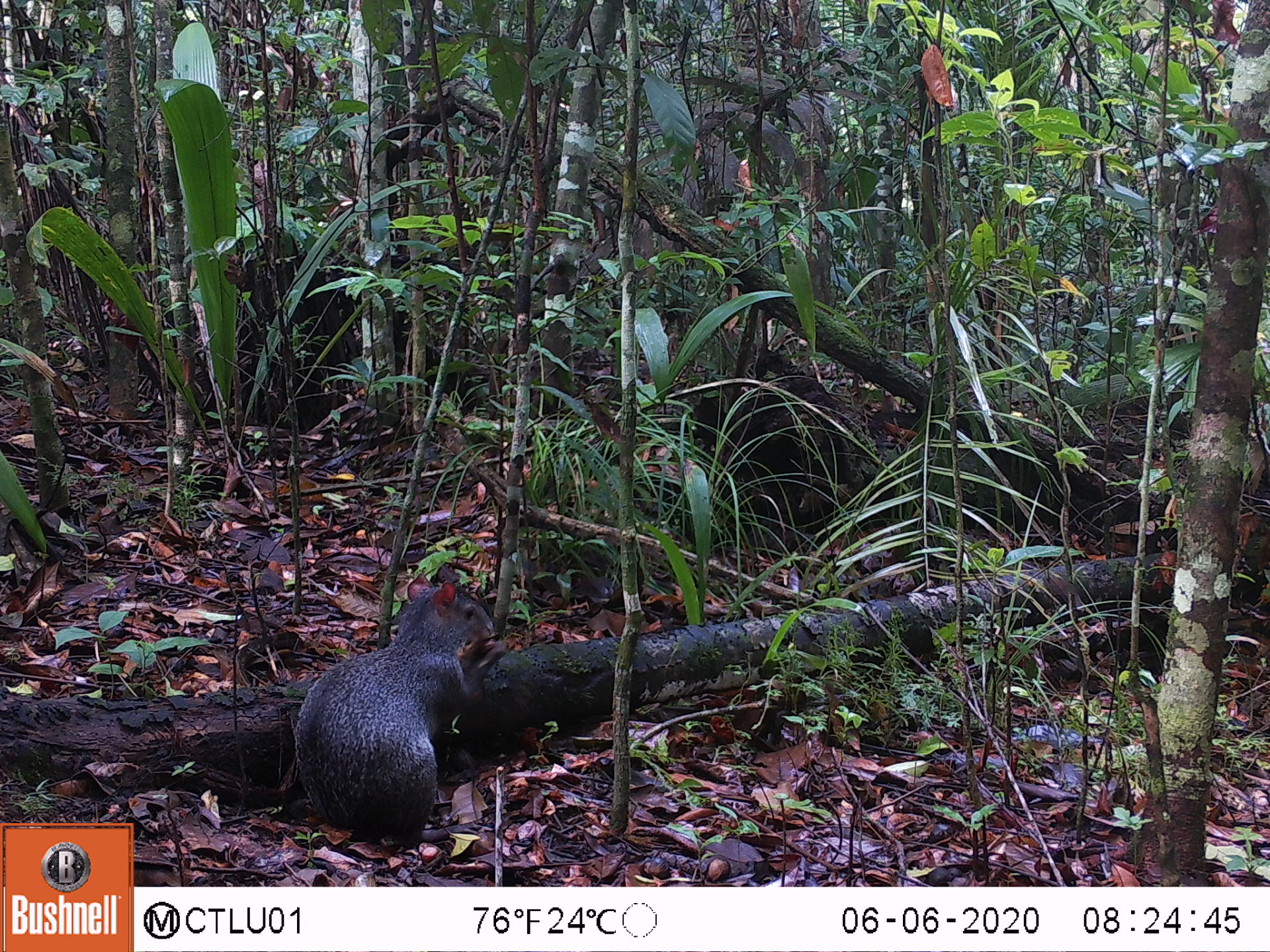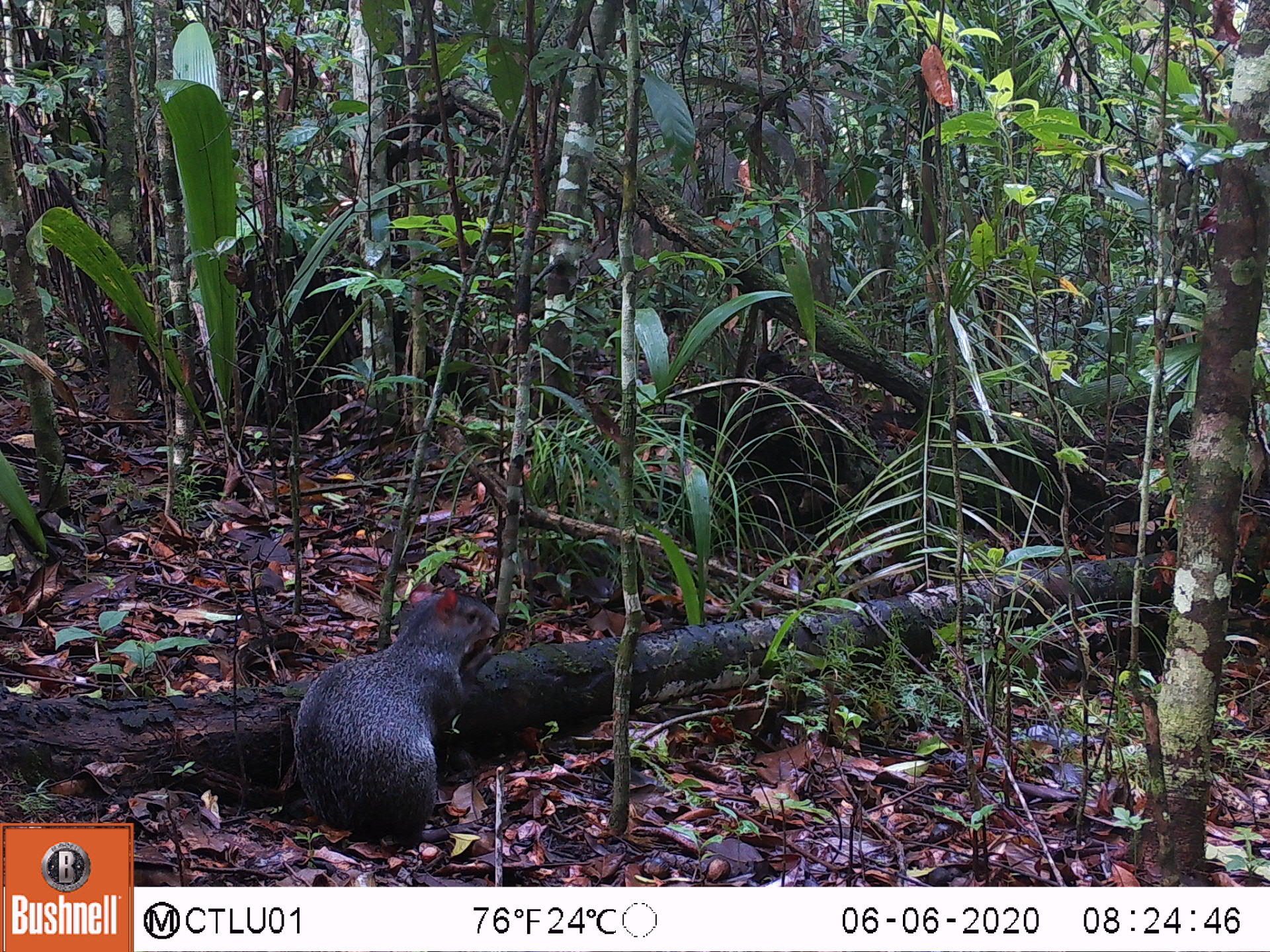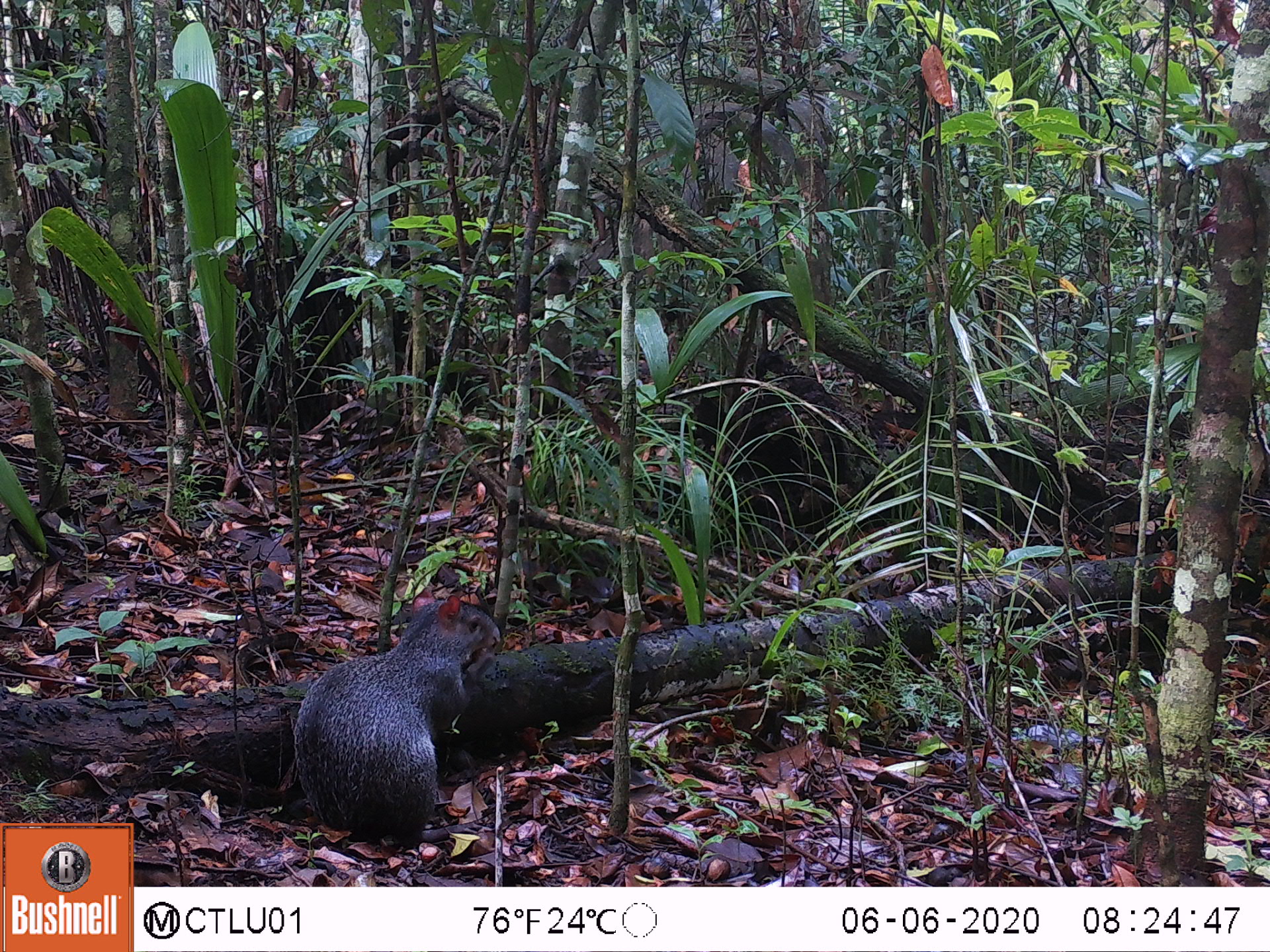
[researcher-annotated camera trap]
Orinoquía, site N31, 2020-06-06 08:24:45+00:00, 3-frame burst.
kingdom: Animalia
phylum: Chordata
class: Mammalia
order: Rodentia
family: Dasyproctidae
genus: Dasyprocta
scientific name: Dasyprocta fuliginosa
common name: black agouti